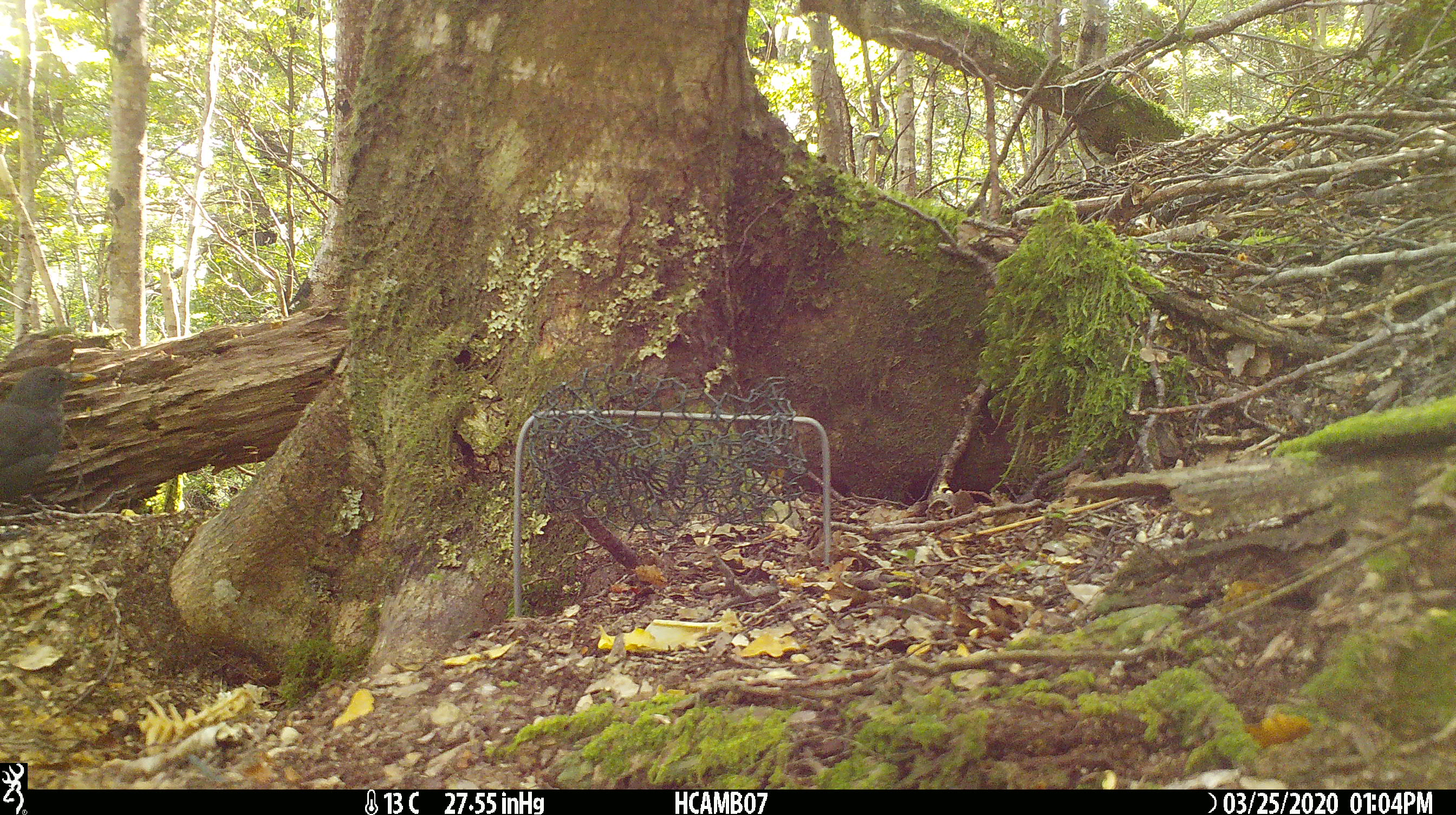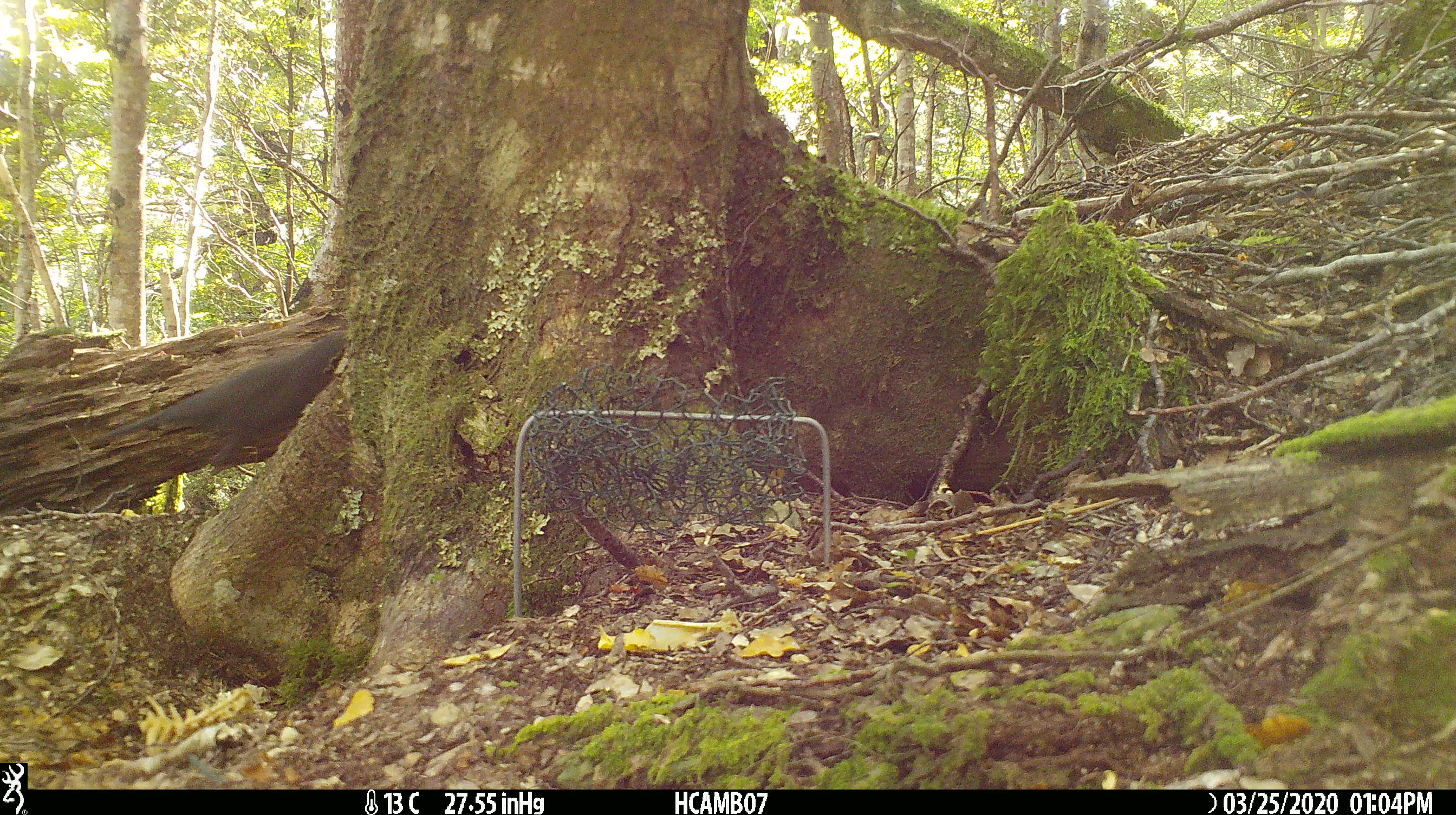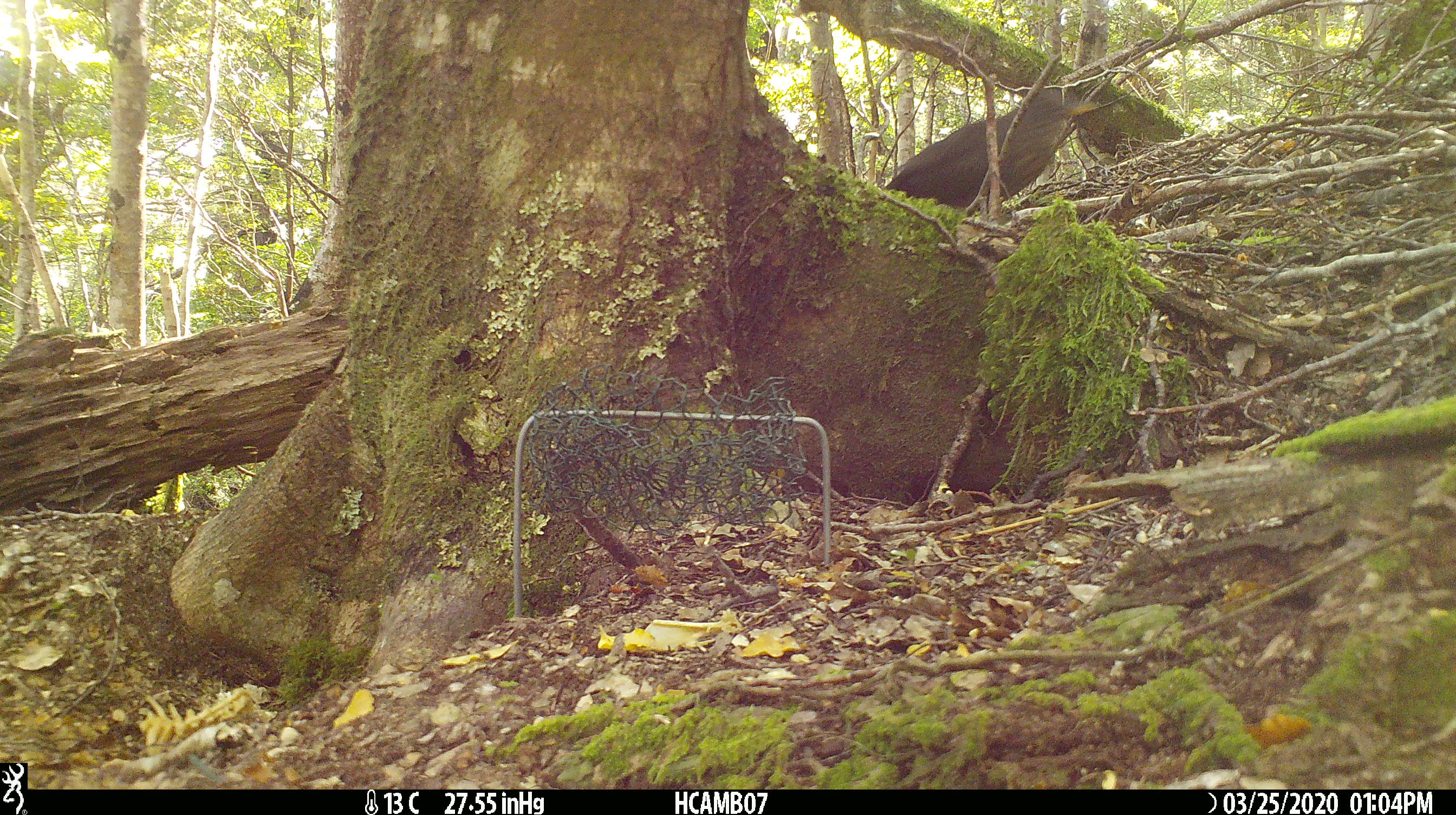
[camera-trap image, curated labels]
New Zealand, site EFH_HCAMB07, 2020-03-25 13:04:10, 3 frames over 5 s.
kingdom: Animalia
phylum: Chordata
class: Aves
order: Passeriformes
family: Turdidae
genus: Turdus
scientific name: Turdus merula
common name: eurasian blackbird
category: blackbird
Blackbird (eurasian blackbird) (Turdus merula).